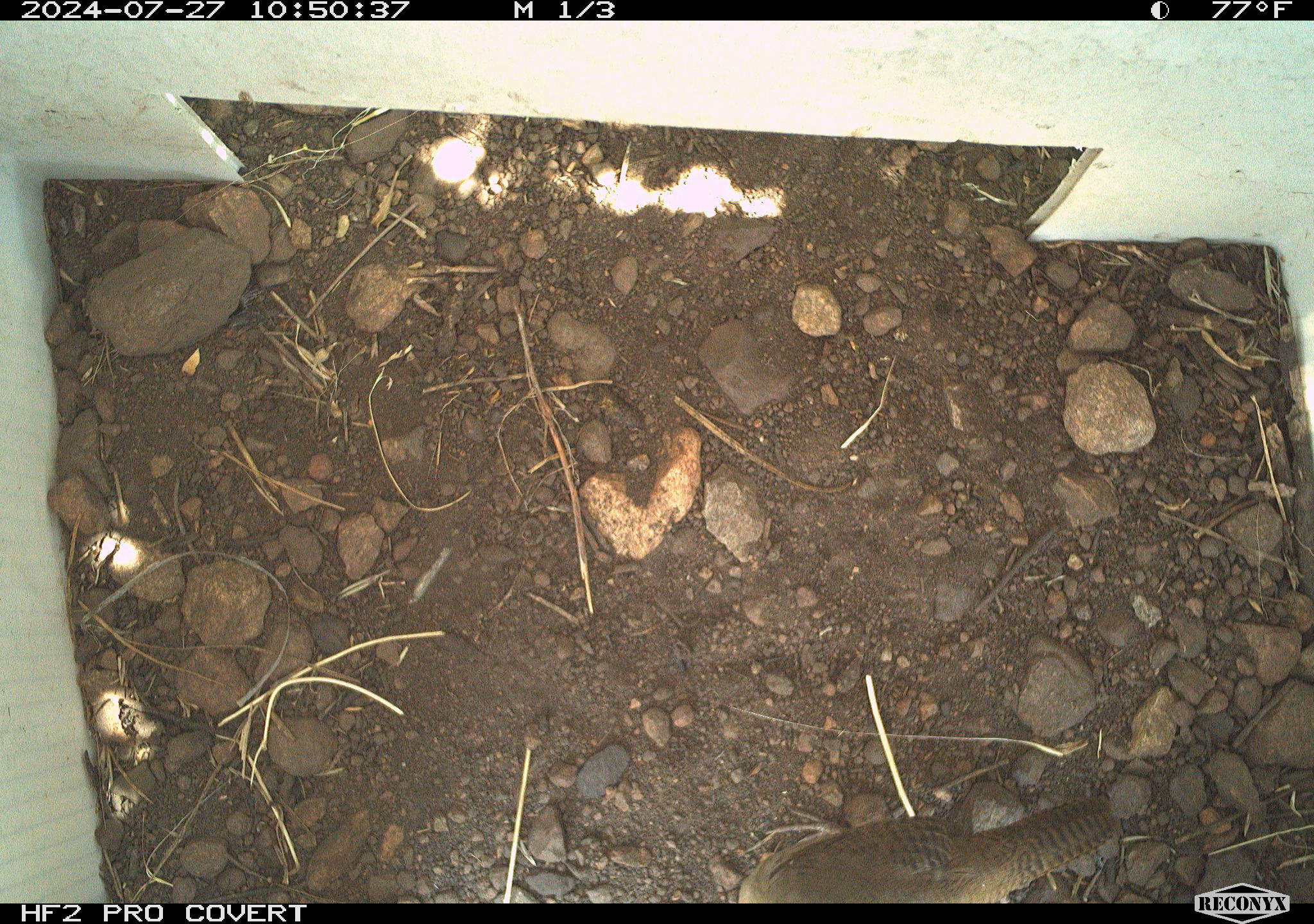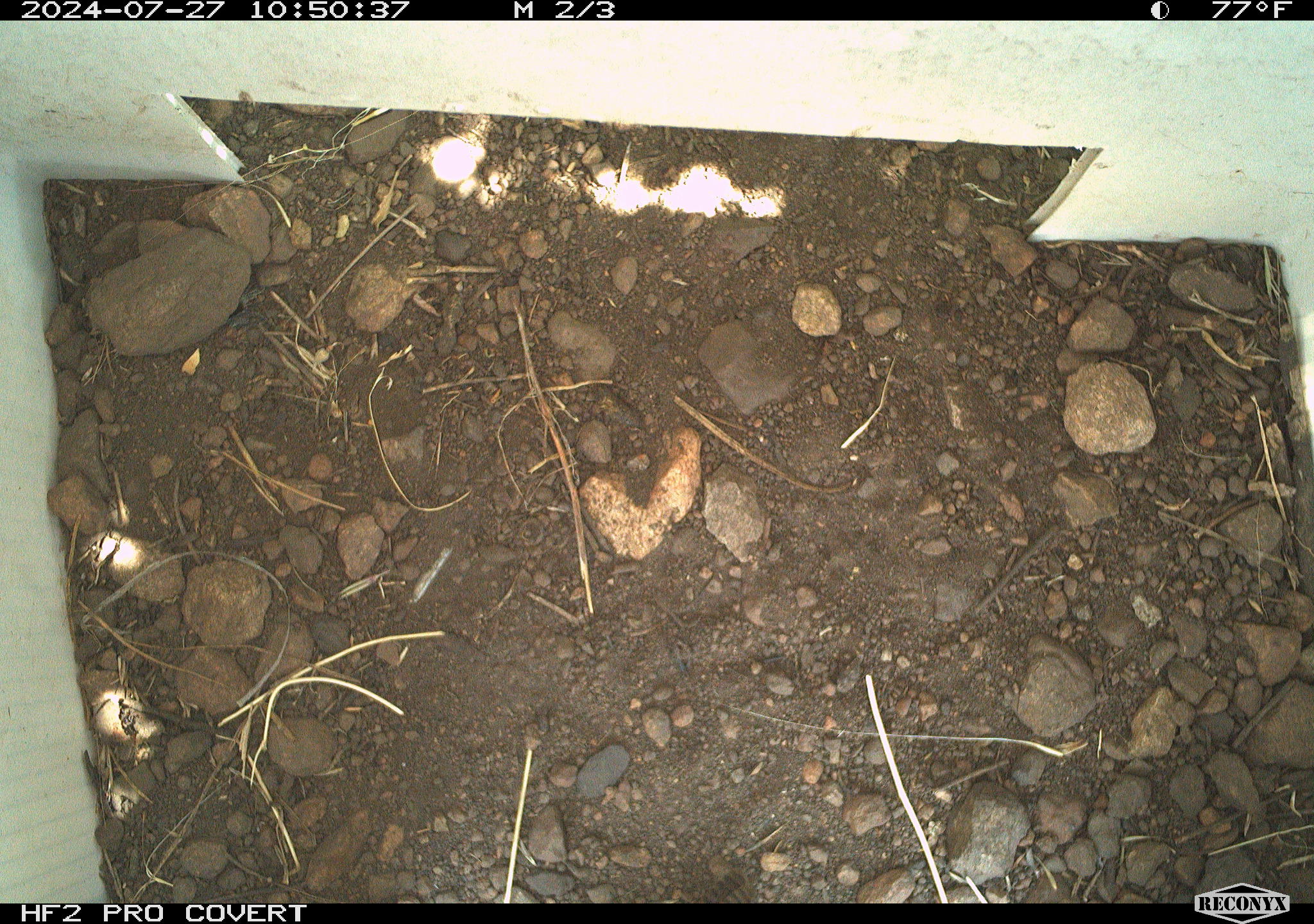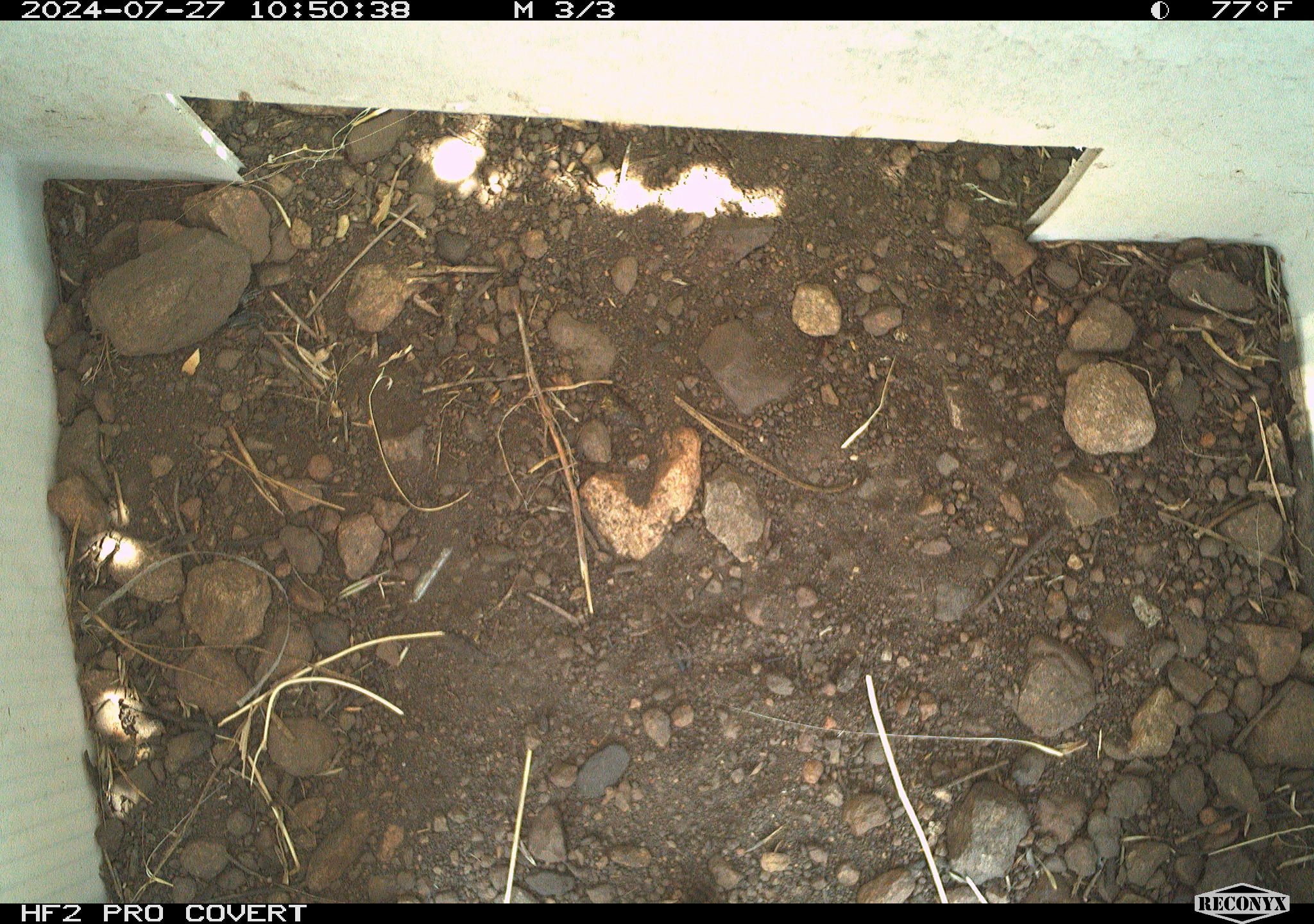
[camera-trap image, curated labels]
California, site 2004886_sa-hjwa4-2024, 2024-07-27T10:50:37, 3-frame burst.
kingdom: Animalia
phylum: Chordata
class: Aves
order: Passeriformes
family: Troglodytidae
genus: Troglodytes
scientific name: Troglodytes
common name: house wrens, winter wrens, and allies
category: troglodytes species